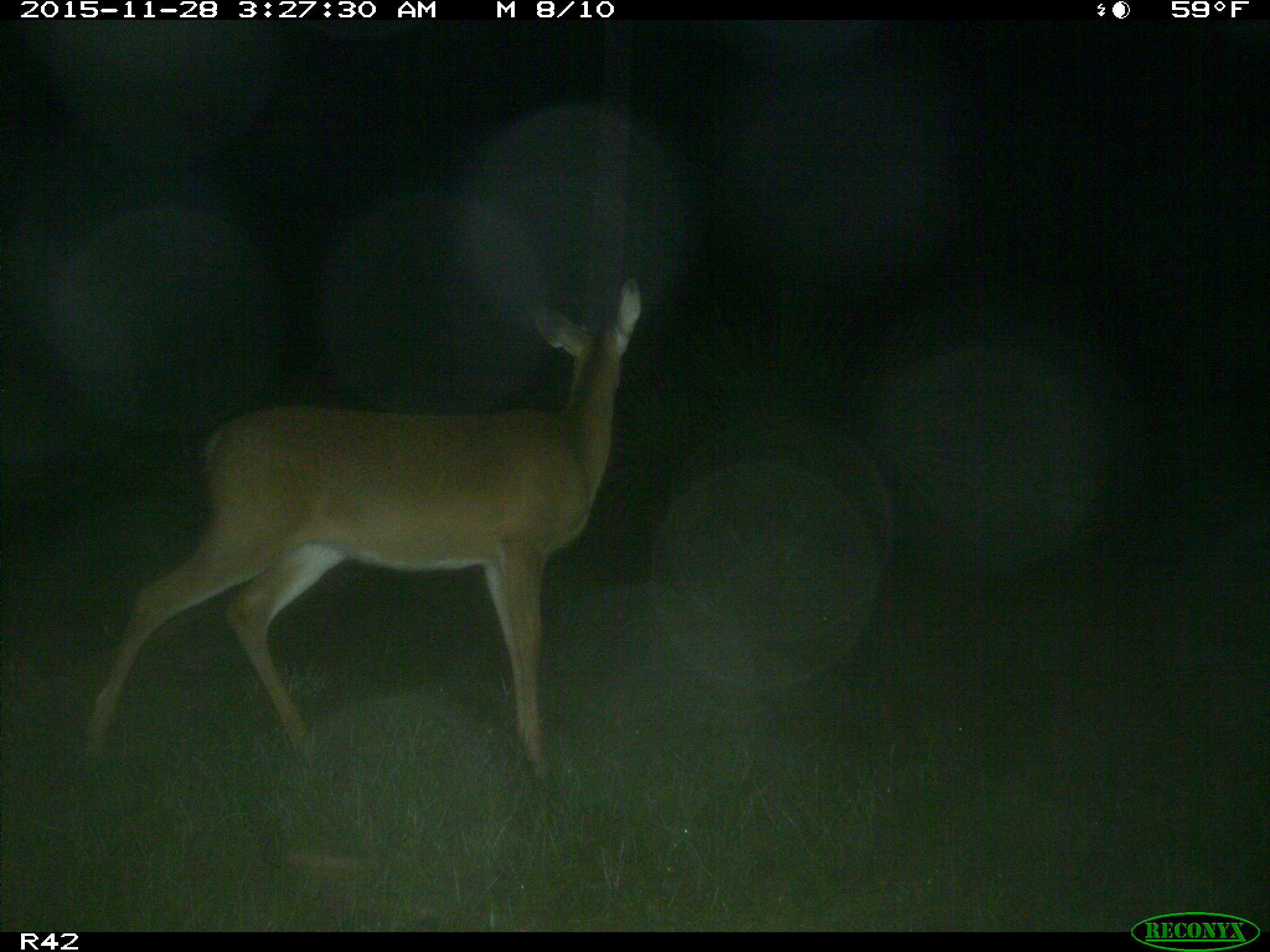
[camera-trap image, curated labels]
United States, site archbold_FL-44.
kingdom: Animalia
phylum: Chordata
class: Mammalia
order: Artiodactyla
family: Cervidae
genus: Odocoileus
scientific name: Odocoileus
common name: deer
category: unidentified deer